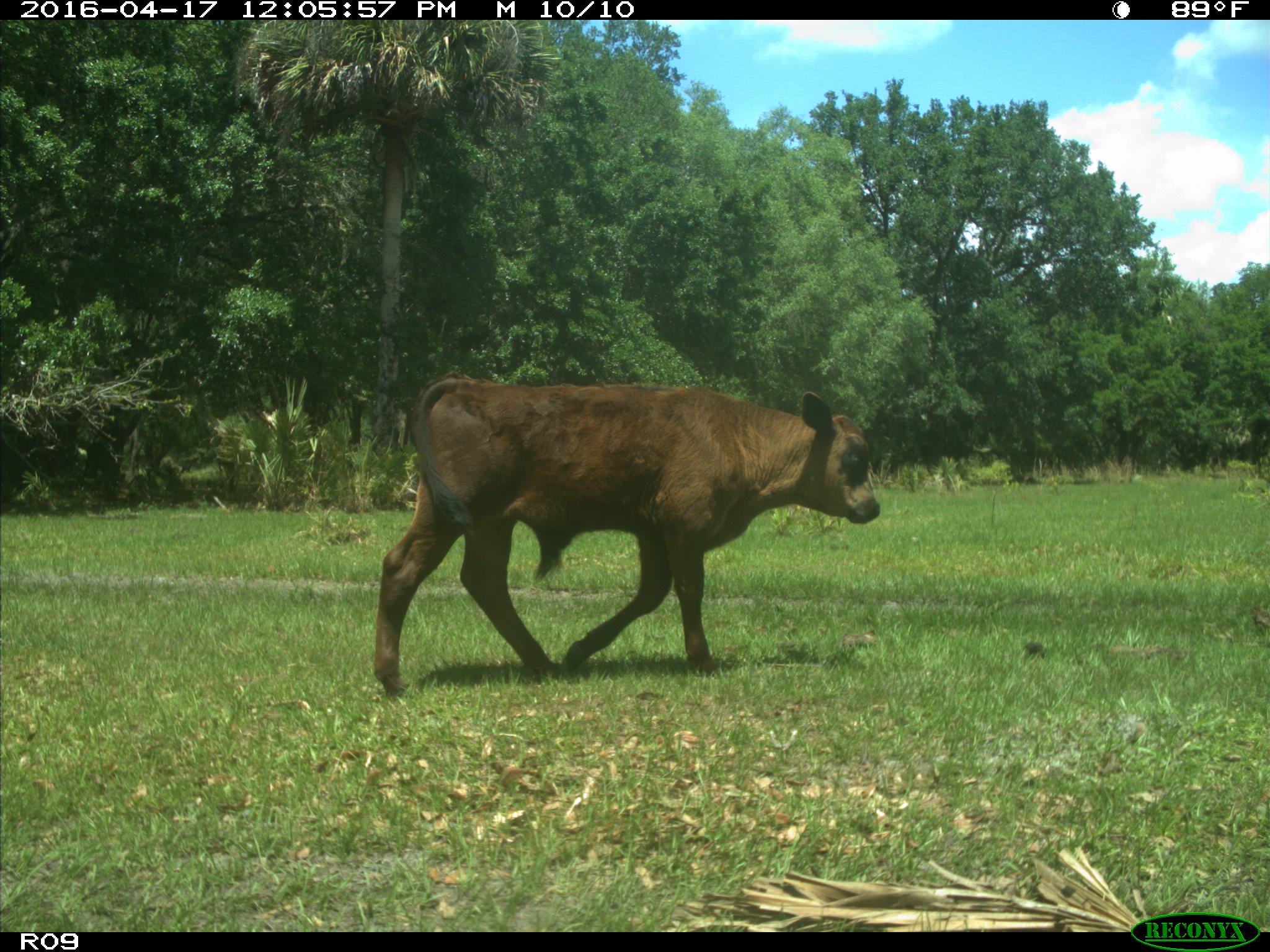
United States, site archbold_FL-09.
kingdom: Animalia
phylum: Chordata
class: Mammalia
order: Artiodactyla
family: Bovidae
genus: Bos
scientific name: Bos taurus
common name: domestic cow